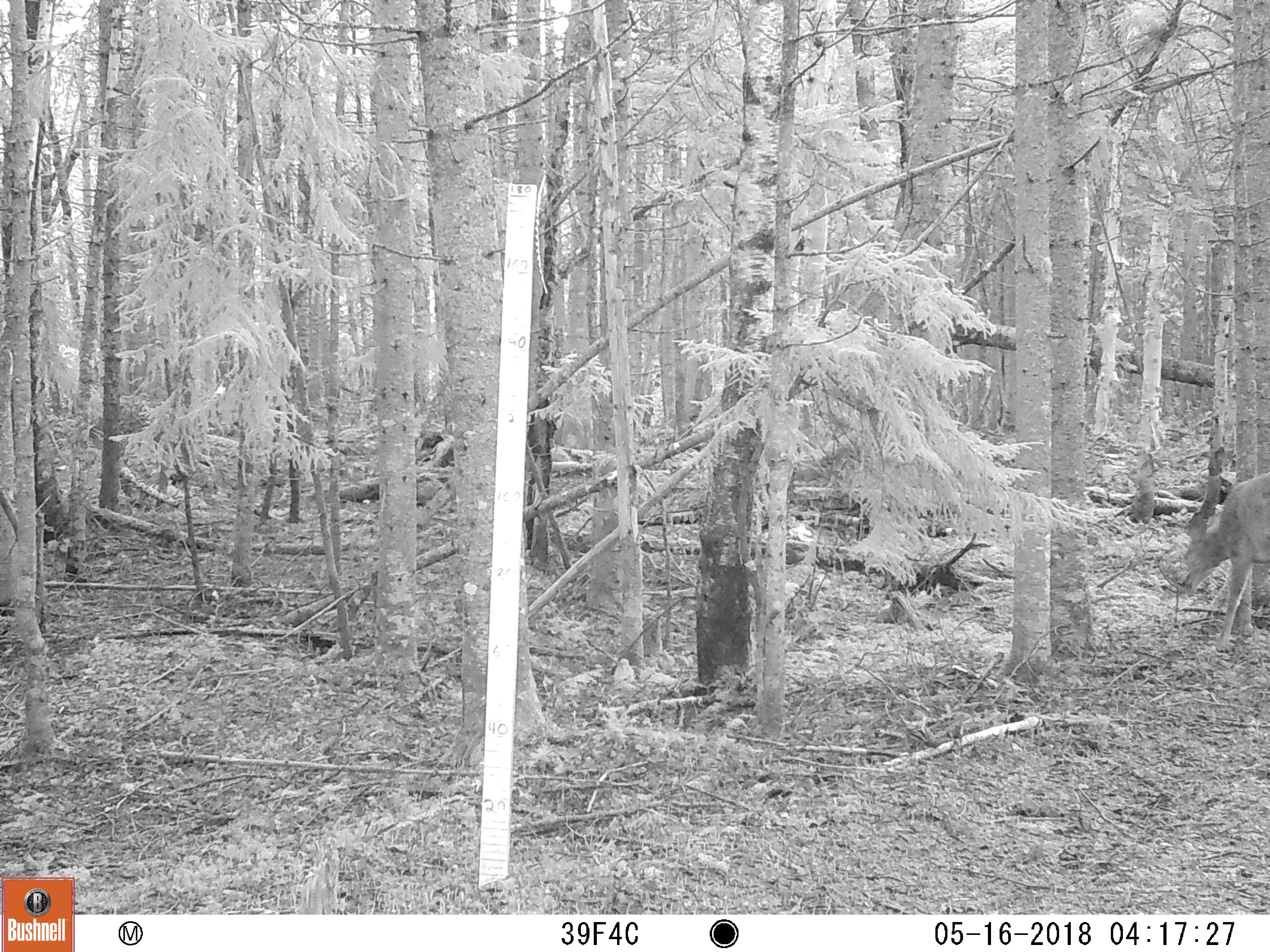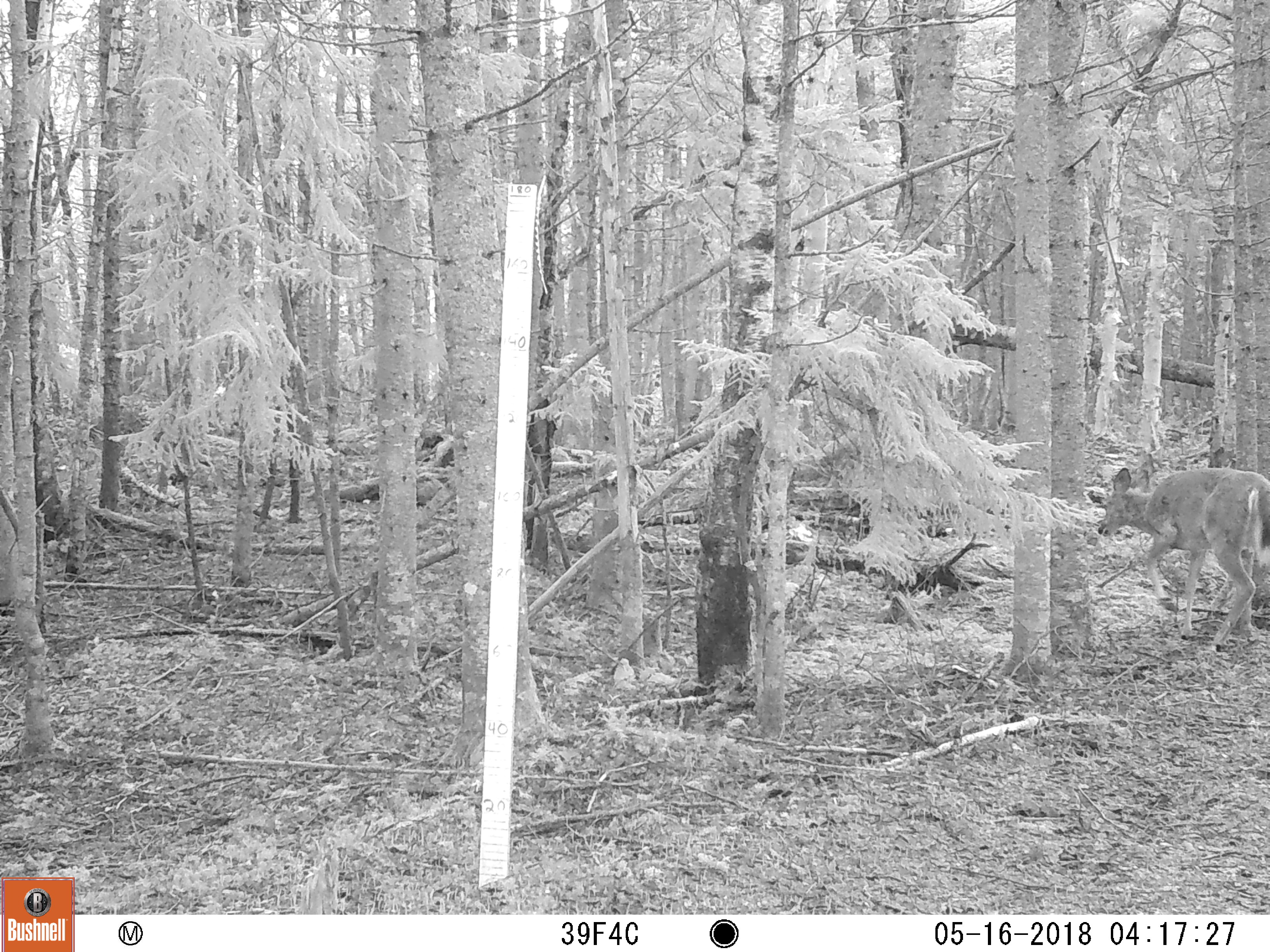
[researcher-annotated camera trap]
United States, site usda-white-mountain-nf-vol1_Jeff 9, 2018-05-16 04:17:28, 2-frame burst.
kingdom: Animalia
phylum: Chordata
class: Mammalia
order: Artiodactyla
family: Cervidae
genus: Odocoileus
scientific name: Odocoileus virginianus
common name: white-tailed deer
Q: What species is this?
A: White-tailed deer (Odocoileus virginianus).